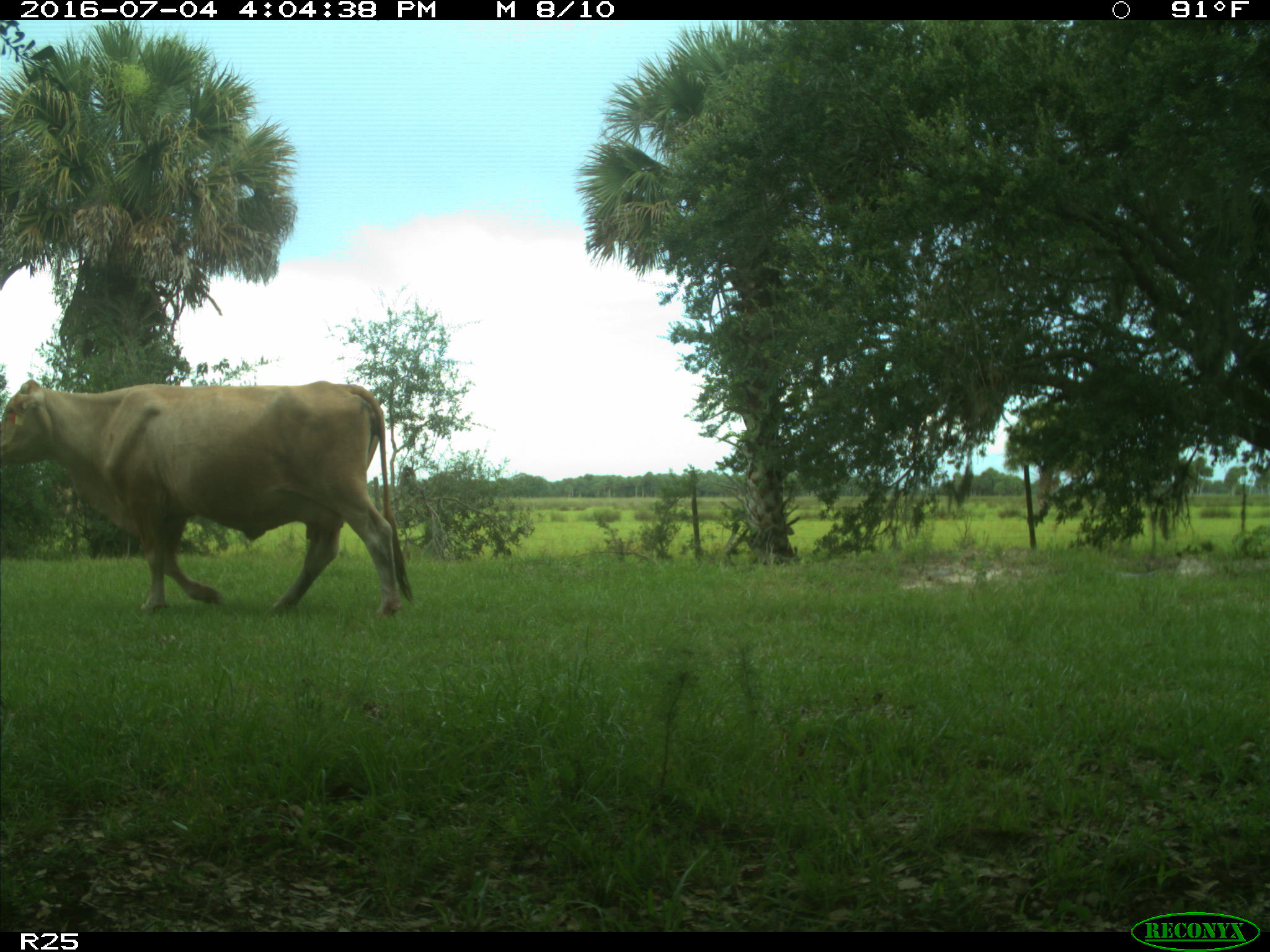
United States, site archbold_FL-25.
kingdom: Animalia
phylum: Chordata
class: Mammalia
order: Artiodactyla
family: Bovidae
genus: Bos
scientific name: Bos taurus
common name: domestic cow